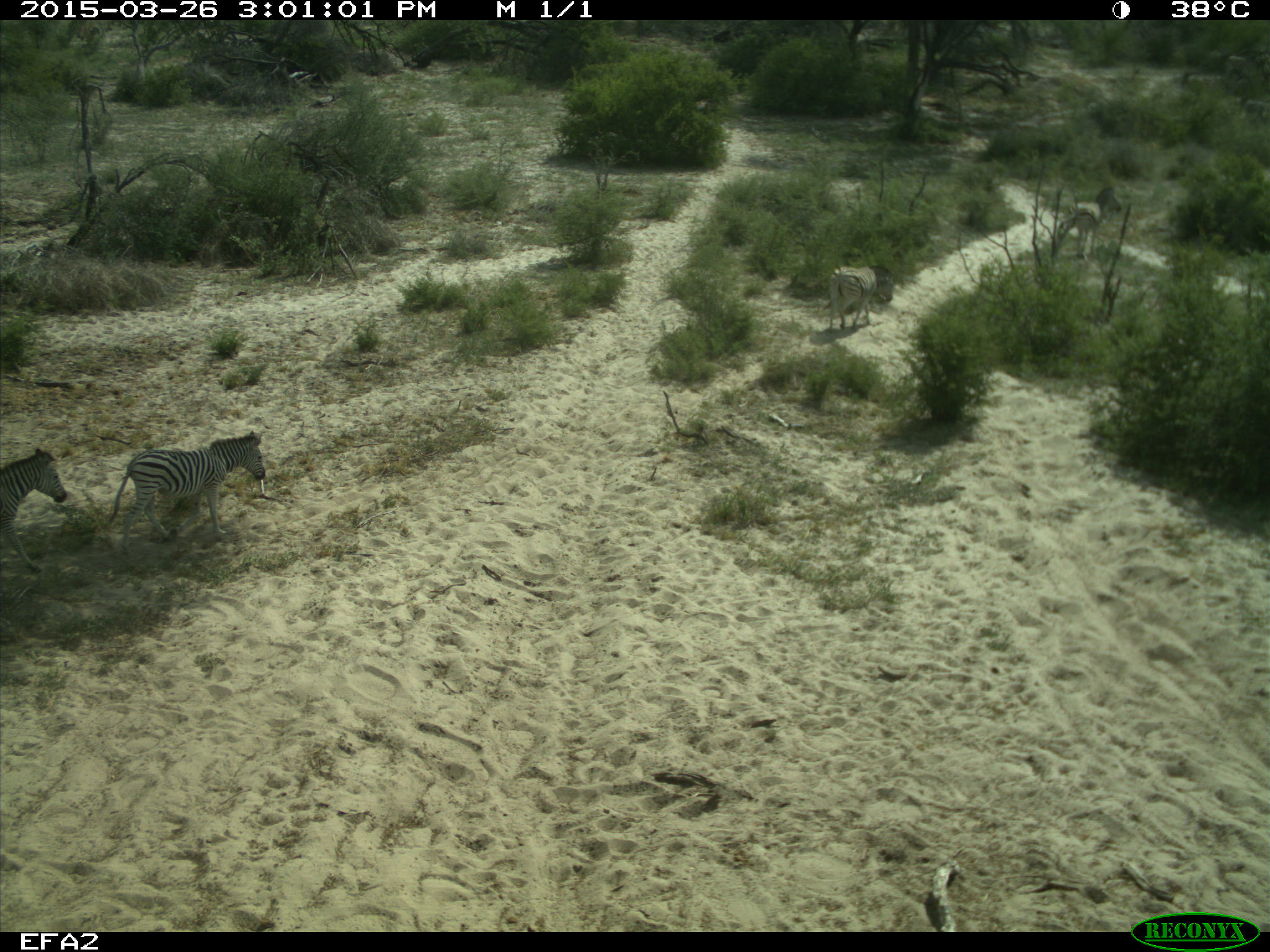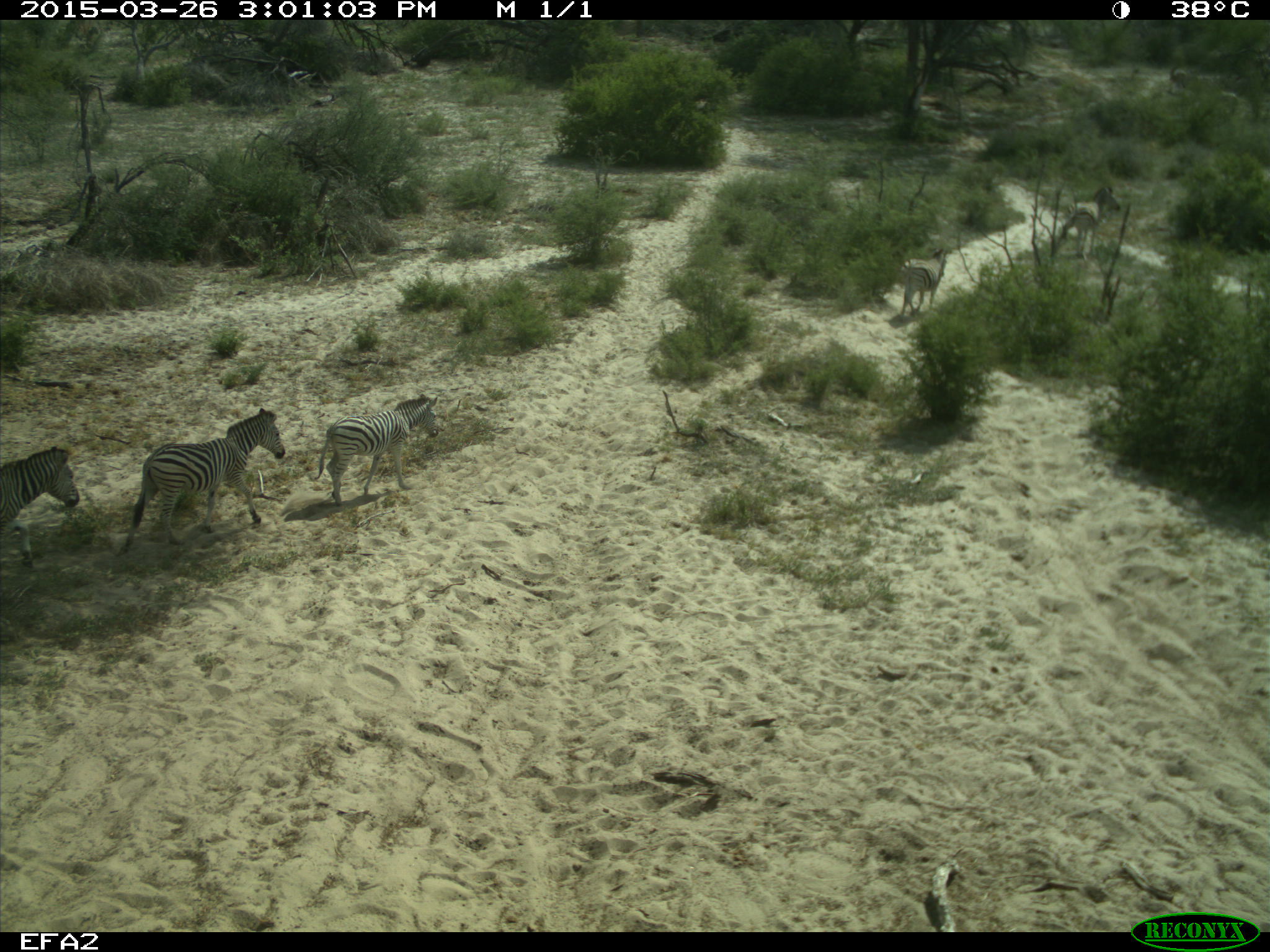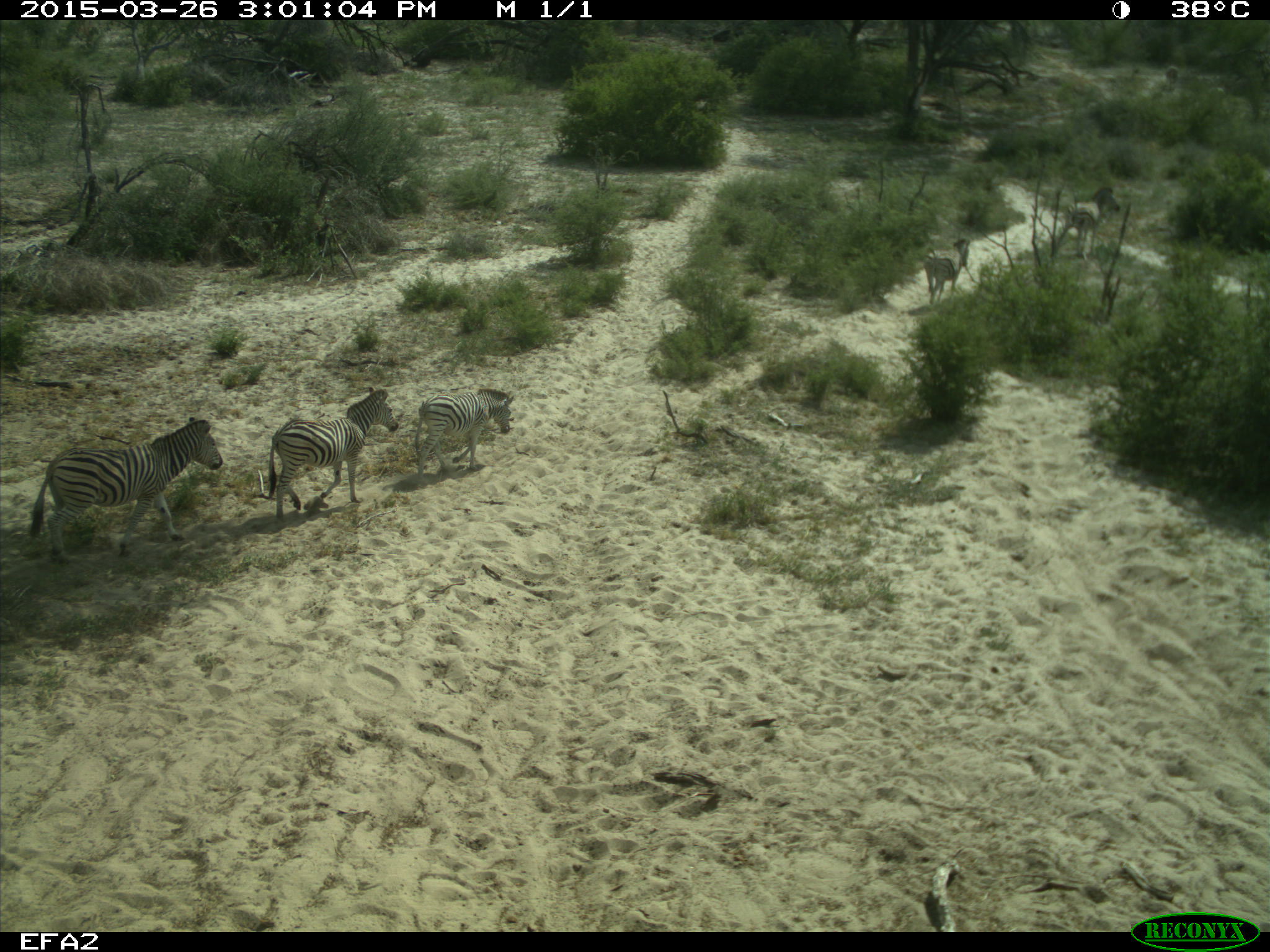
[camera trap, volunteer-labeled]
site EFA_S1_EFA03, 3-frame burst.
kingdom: Animalia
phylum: Chordata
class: Mammalia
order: Perissodactyla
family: Equidae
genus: Equus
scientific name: Equus quagga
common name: plains zebra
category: zebraplains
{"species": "zebraplains (plains zebra) (Equus quagga)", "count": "5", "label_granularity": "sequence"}